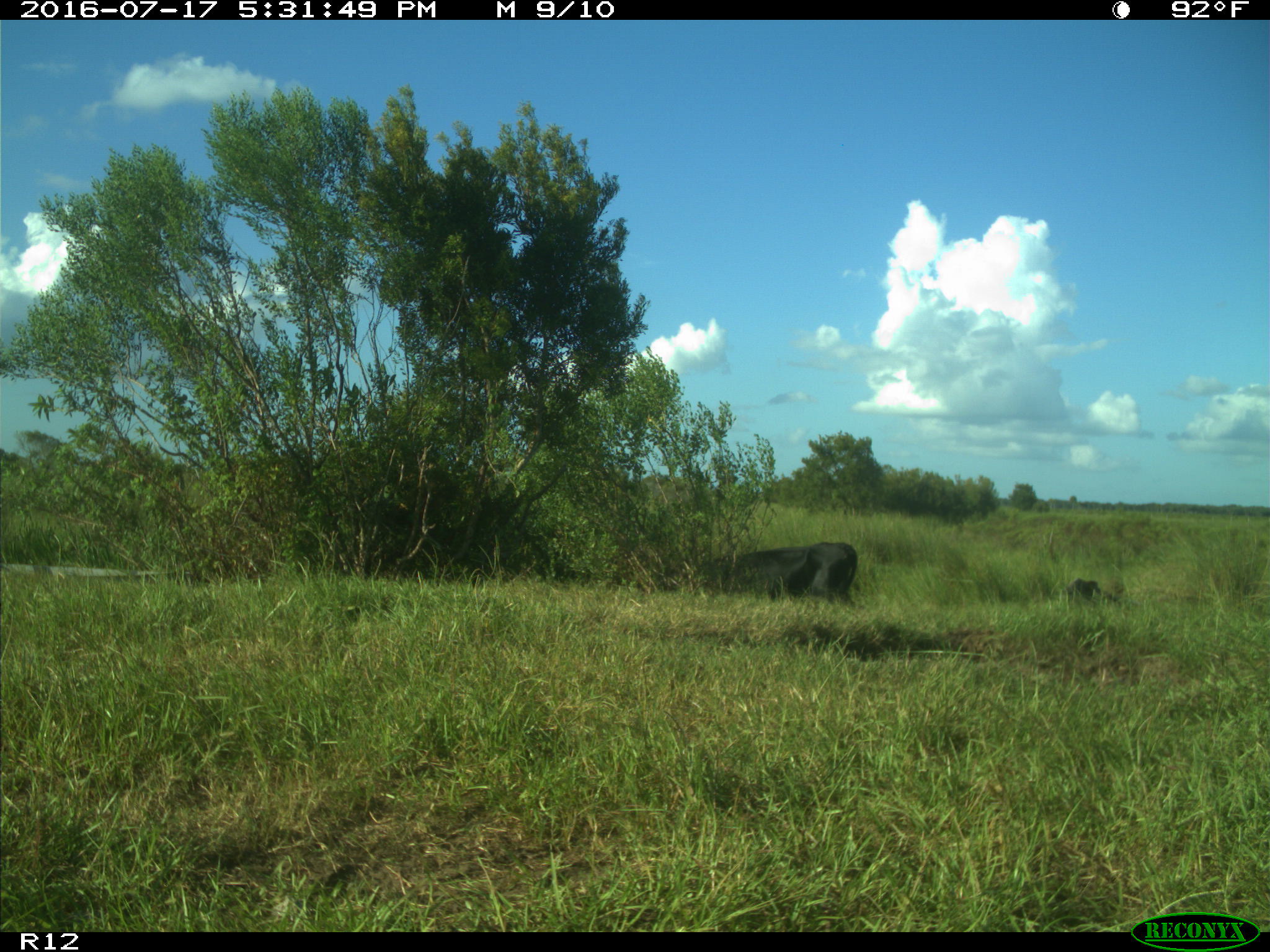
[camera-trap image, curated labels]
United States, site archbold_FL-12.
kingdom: Animalia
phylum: Chordata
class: Mammalia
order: Artiodactyla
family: Bovidae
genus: Bos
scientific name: Bos taurus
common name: domestic cow